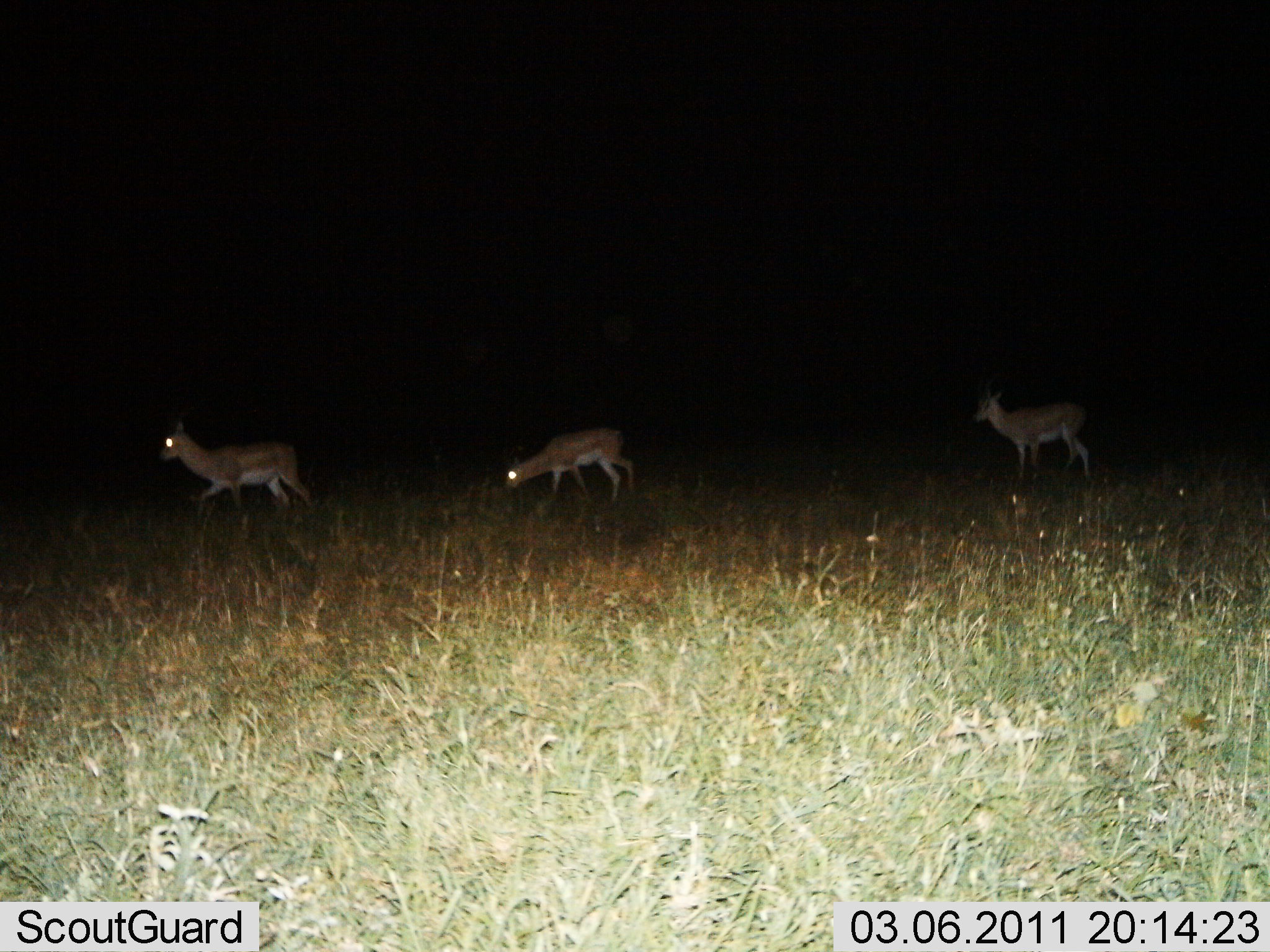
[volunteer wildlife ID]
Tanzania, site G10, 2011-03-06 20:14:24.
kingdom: Animalia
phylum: Chordata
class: Mammalia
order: Artiodactyla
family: Bovidae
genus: Nanger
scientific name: Nanger granti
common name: grant's gazelle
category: gazellegrants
Gazellegrants (grant's gazelle) (Nanger granti), count 3. Behavior (volunteer vote fractions): standing 30%, resting 0%, moving 90%, interacting 0%. Young present (vote fraction): 0%. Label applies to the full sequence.